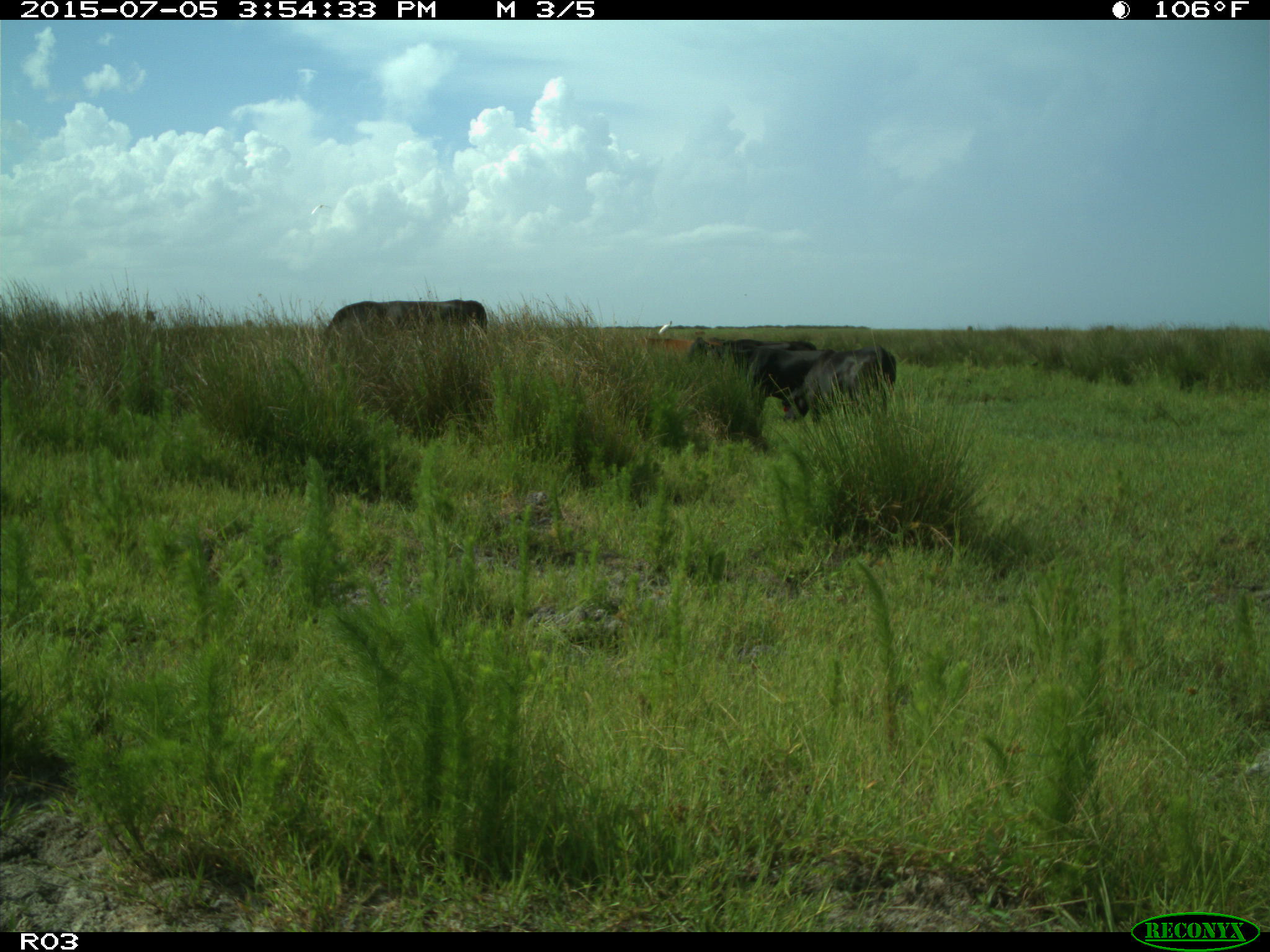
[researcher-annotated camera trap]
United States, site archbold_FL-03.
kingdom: Animalia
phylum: Chordata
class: Mammalia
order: Artiodactyla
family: Bovidae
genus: Bos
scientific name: Bos taurus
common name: domestic cow